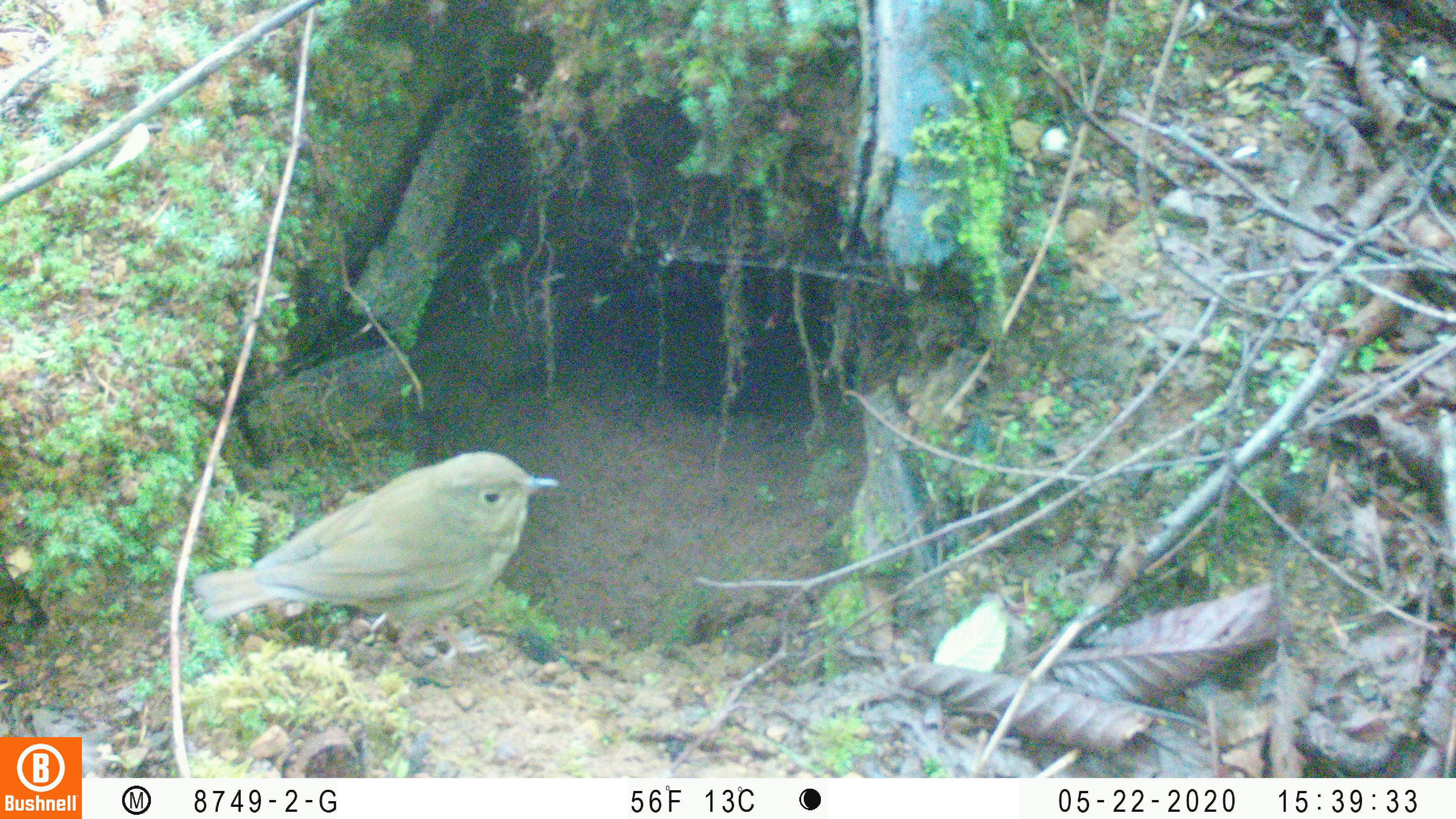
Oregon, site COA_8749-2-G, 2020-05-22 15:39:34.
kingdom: Animalia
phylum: Chordata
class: Aves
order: Passeriformes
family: Turdidae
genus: Catharus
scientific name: Catharus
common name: brown thrushes and nightingale-thrushes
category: catharus species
Catharus species (brown thrushes and nightingale-thrushes) (Catharus).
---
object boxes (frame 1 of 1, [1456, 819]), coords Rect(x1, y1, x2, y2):
catharus species: Rect(184, 437, 576, 668)